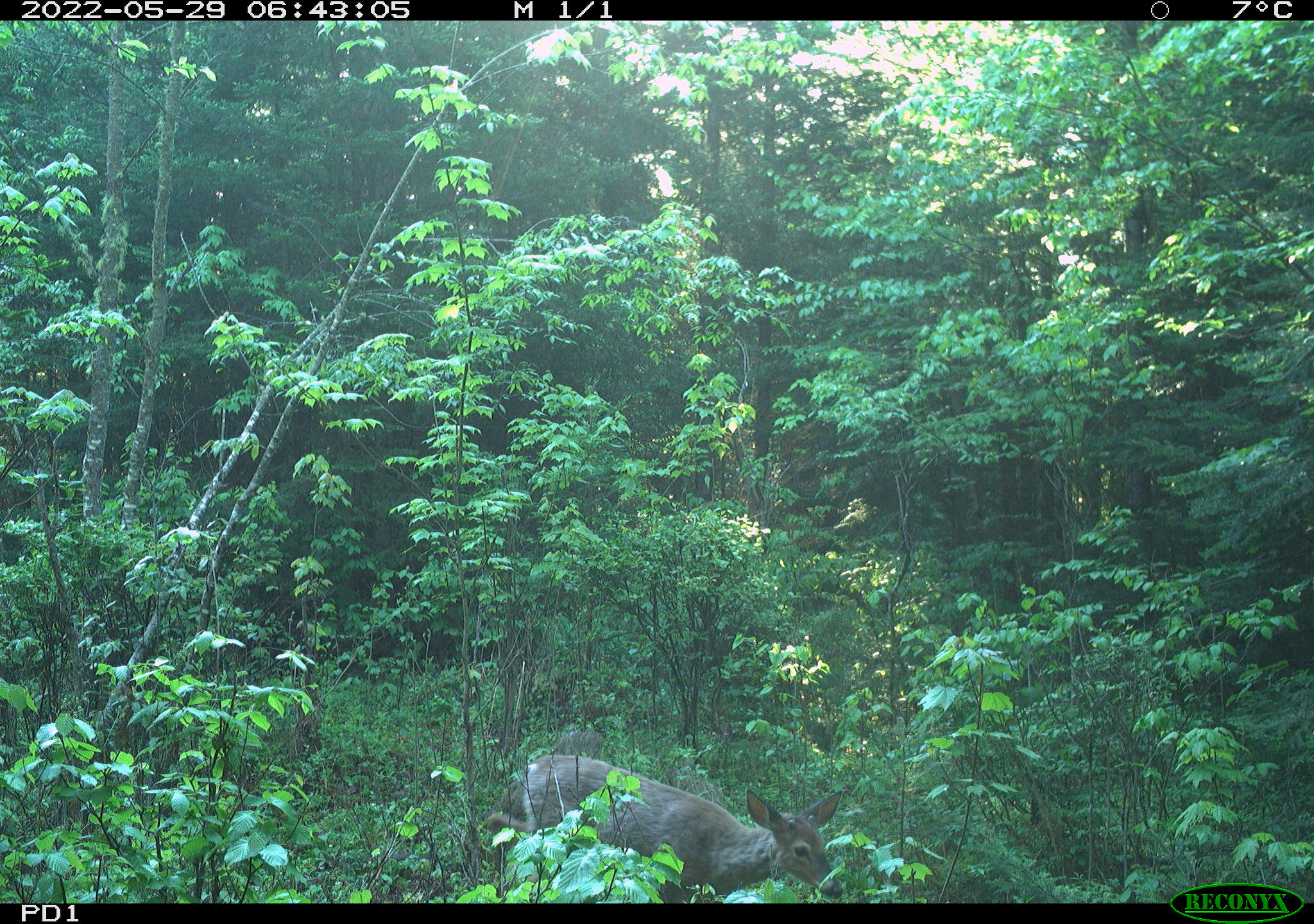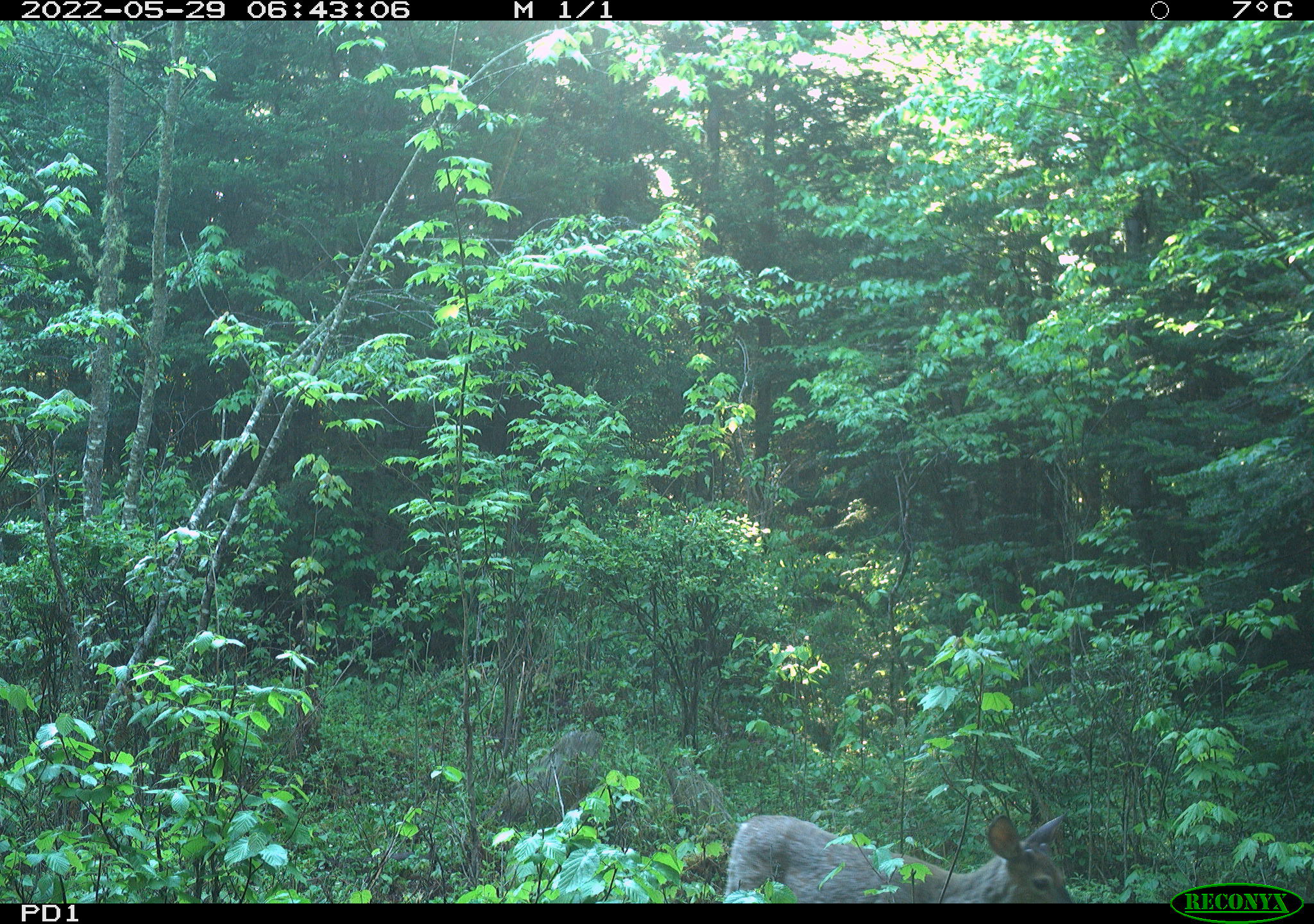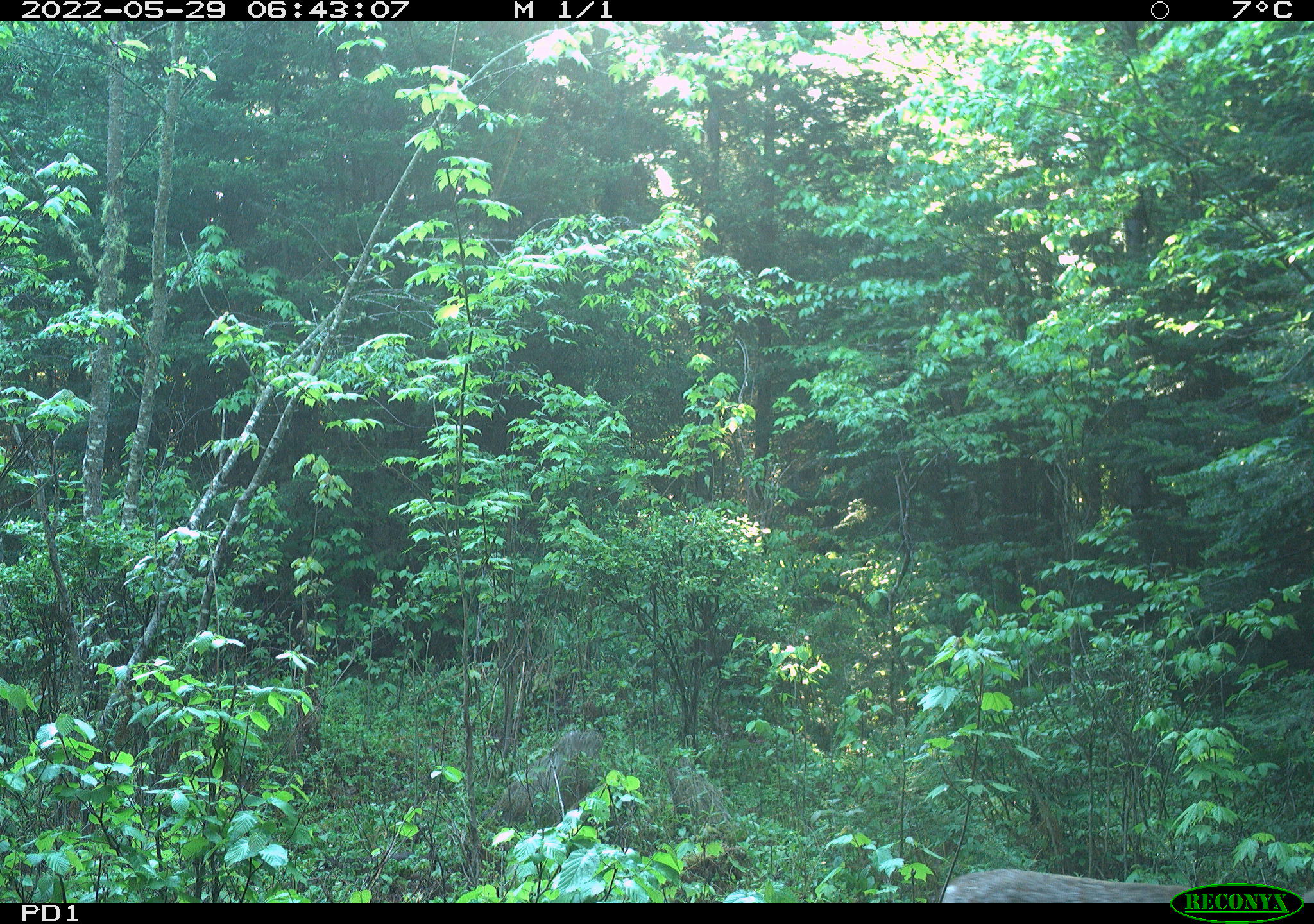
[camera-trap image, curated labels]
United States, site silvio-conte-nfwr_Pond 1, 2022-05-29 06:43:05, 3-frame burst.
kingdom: Animalia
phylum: Chordata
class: Mammalia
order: Artiodactyla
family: Cervidae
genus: Odocoileus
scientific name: Odocoileus virginianus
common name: white-tailed deer